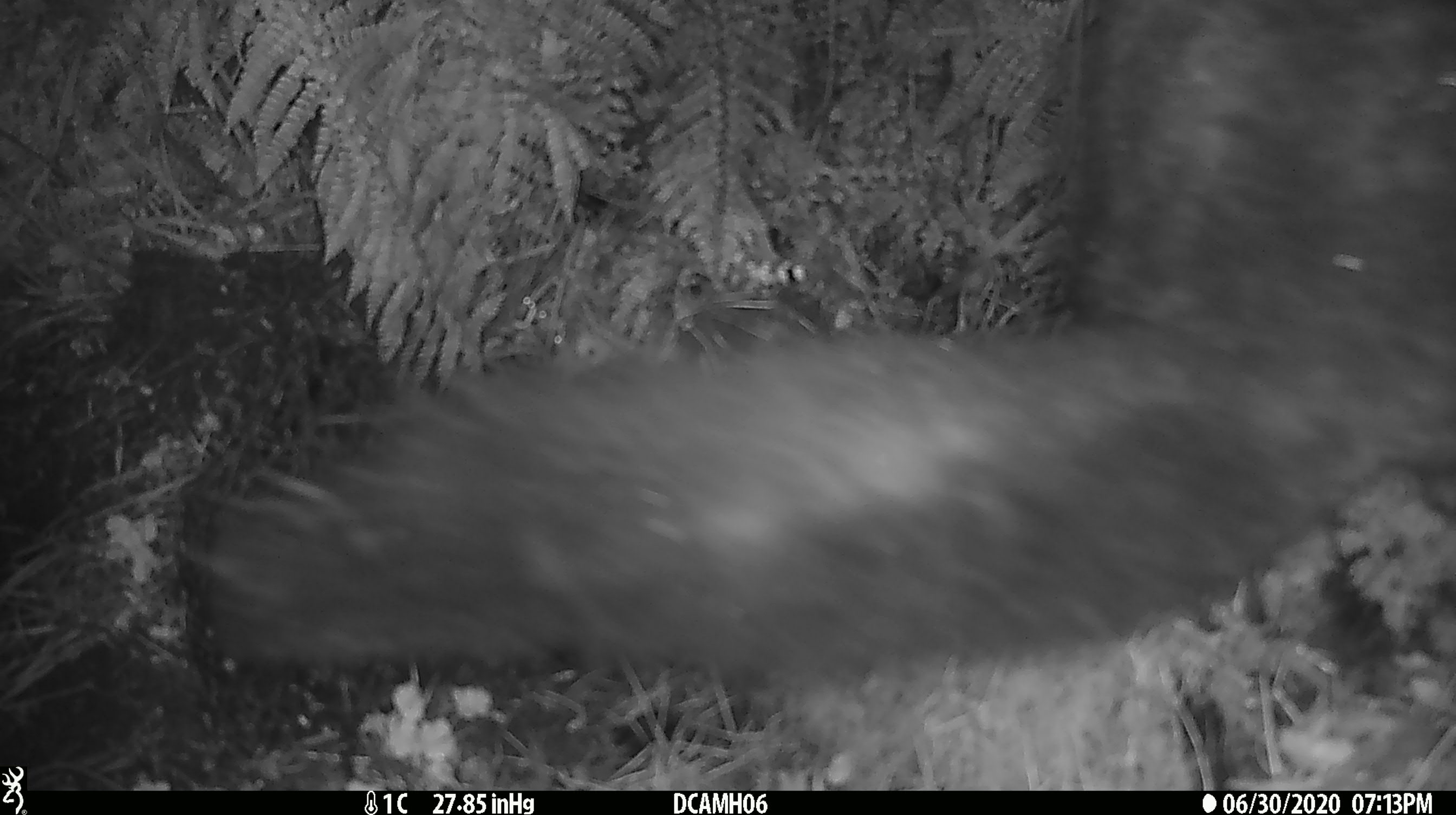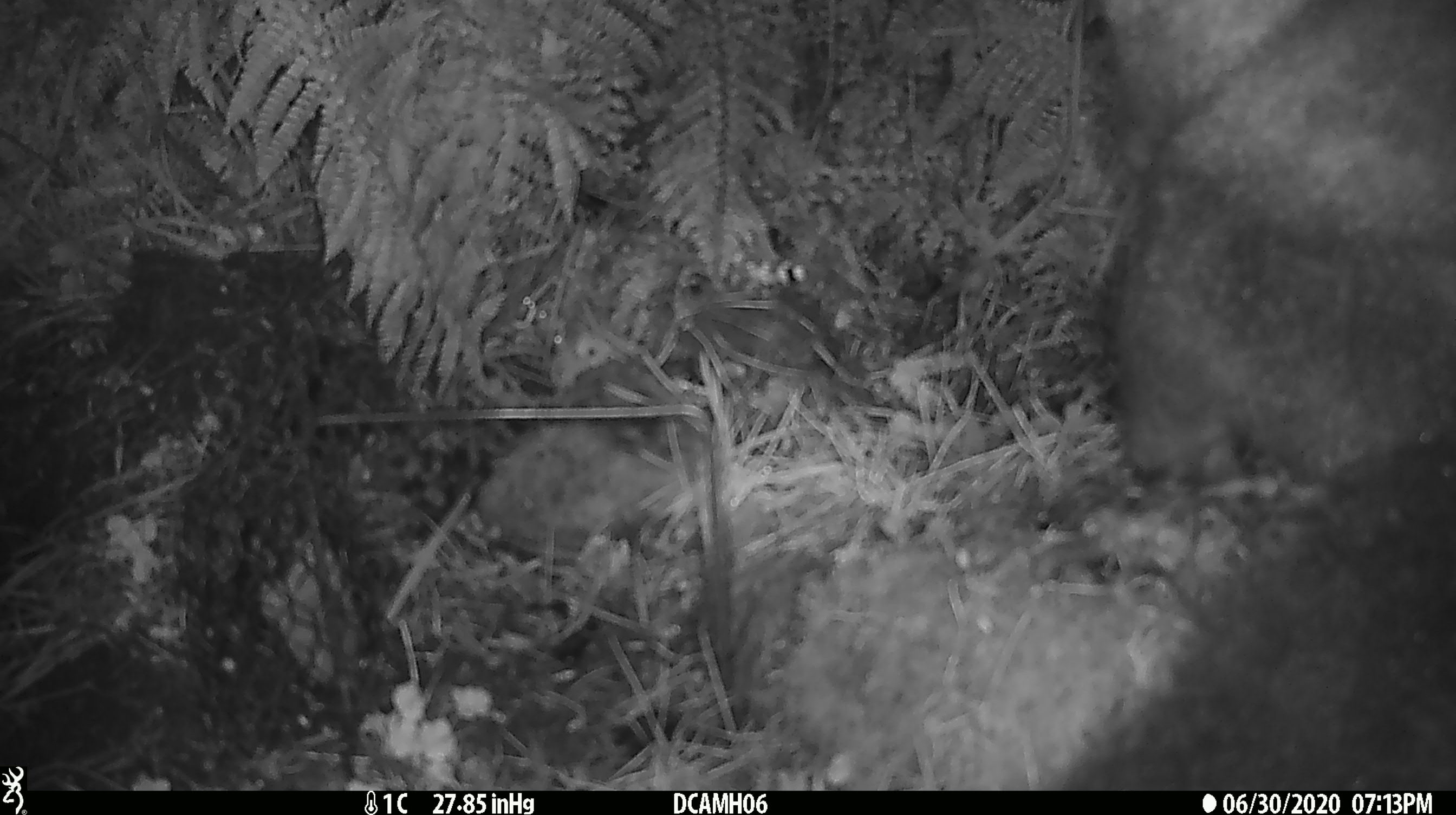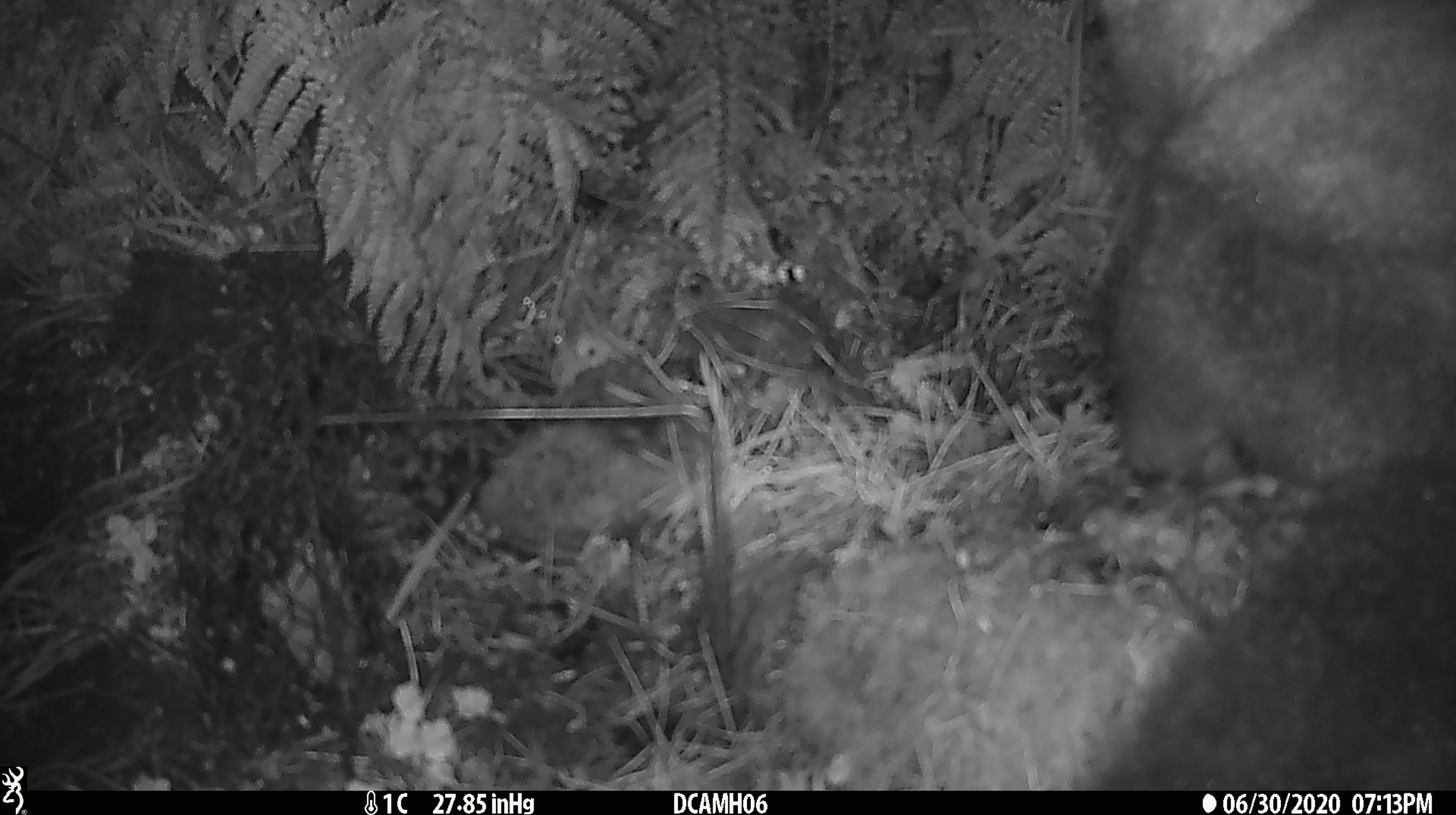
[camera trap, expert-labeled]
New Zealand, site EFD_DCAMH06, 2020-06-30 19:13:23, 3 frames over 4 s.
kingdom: Animalia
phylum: Chordata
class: Mammalia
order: Diprotodontia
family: Phalangeridae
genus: Trichosurus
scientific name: Trichosurus vulpecula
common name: common brushtail possum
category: possum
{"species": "possum (common brushtail possum) (Trichosurus vulpecula)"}